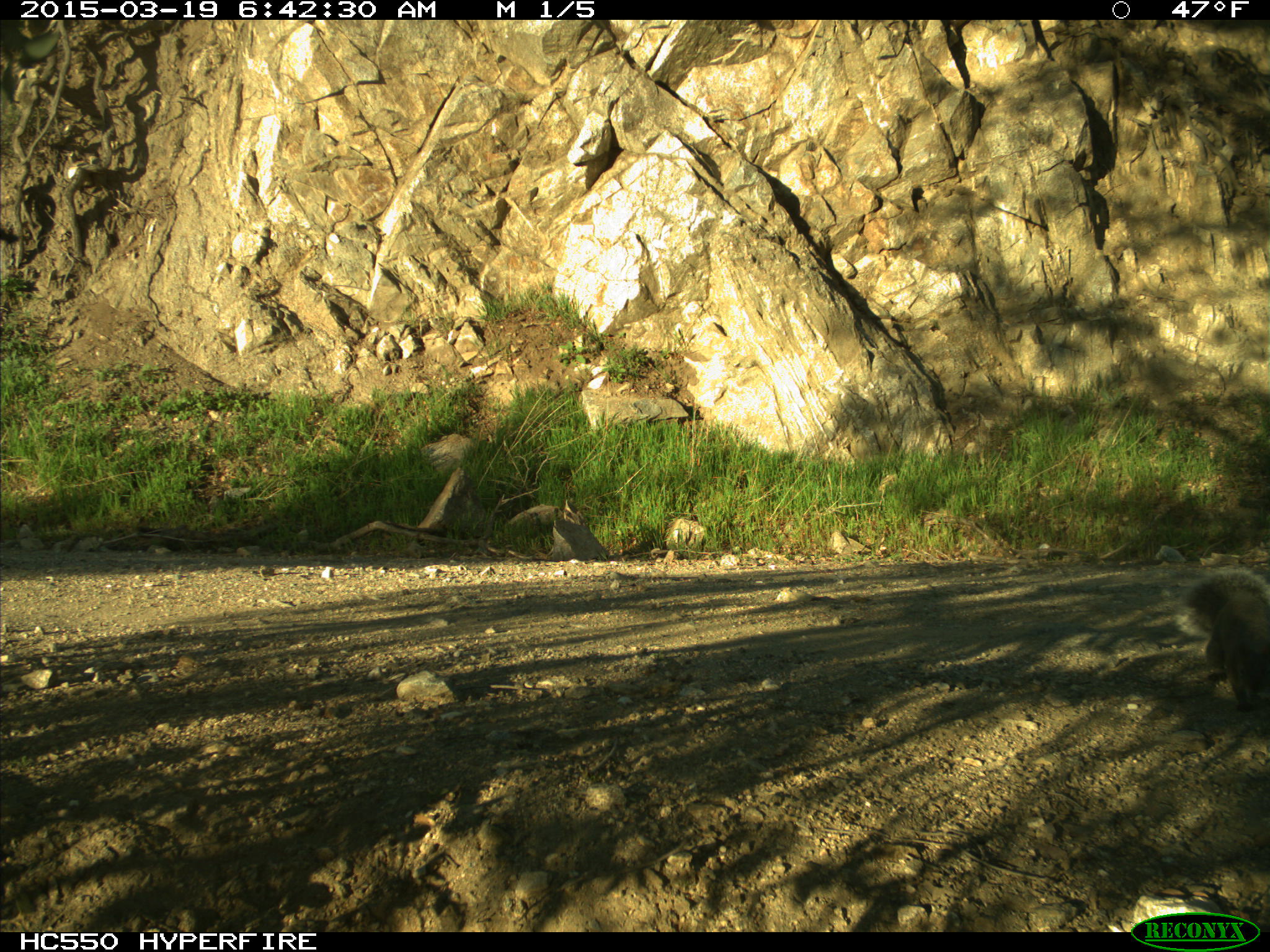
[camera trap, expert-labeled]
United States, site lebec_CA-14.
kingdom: Animalia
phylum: Chordata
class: Mammalia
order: Rodentia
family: Sciuridae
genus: Sciurus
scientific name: Sciurus carolinensis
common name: eastern gray squirrel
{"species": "Sciurus carolinensis (eastern gray squirrel)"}